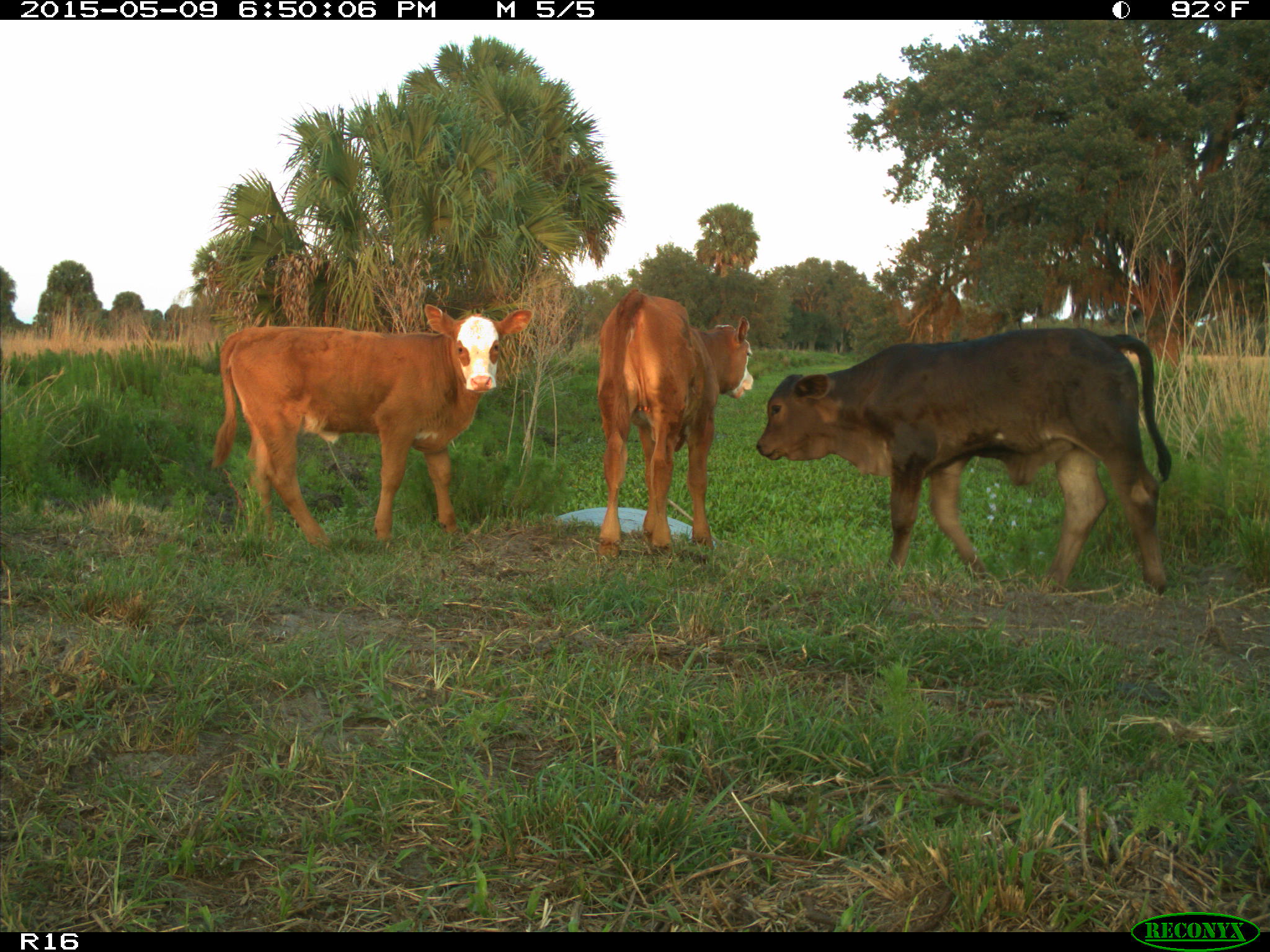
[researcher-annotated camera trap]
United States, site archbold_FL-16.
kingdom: Animalia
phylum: Chordata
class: Mammalia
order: Artiodactyla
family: Bovidae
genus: Bos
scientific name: Bos taurus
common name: domestic cow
Bos taurus (domestic cow).